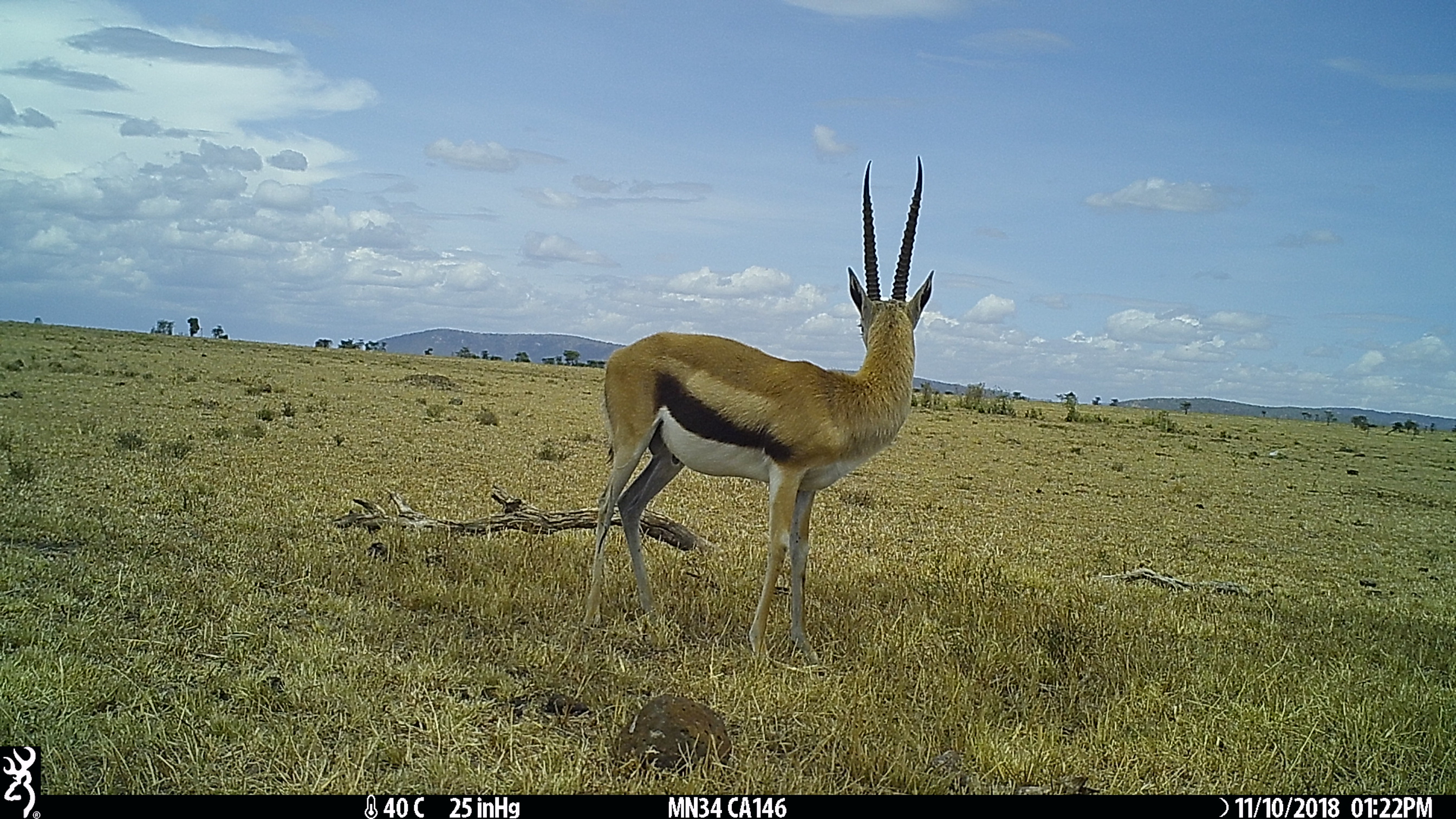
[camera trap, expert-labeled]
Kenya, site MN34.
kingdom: Animalia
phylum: Chordata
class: Mammalia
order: Artiodactyla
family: Bovidae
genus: Eudorcas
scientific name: Eudorcas thomsonii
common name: thomon's gazelle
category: gazelle thomsons